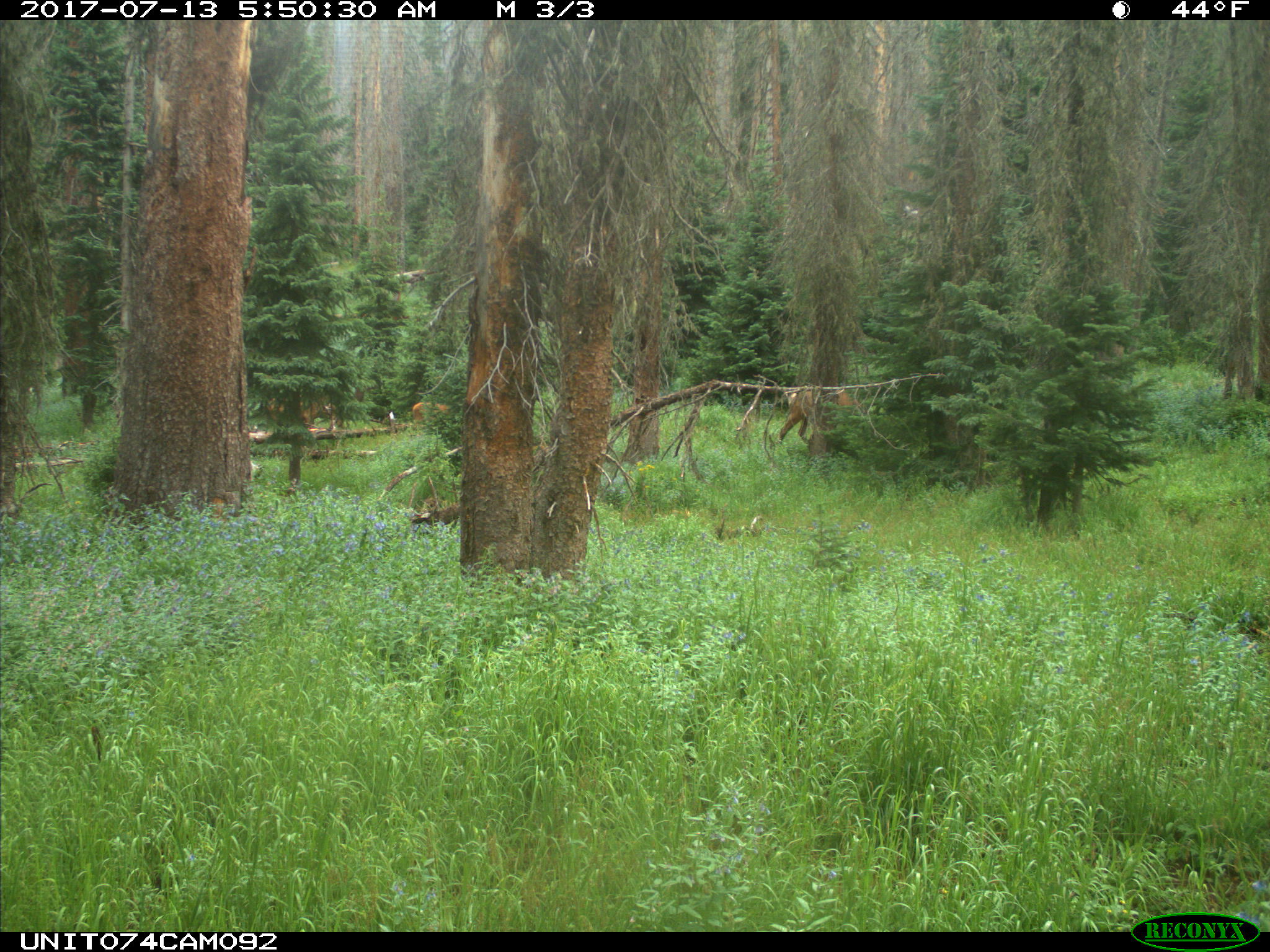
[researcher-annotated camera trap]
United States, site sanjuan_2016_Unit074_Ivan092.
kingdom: Animalia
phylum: Chordata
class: Mammalia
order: Artiodactyla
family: Cervidae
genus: Cervus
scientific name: Cervus elaphus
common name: red deer